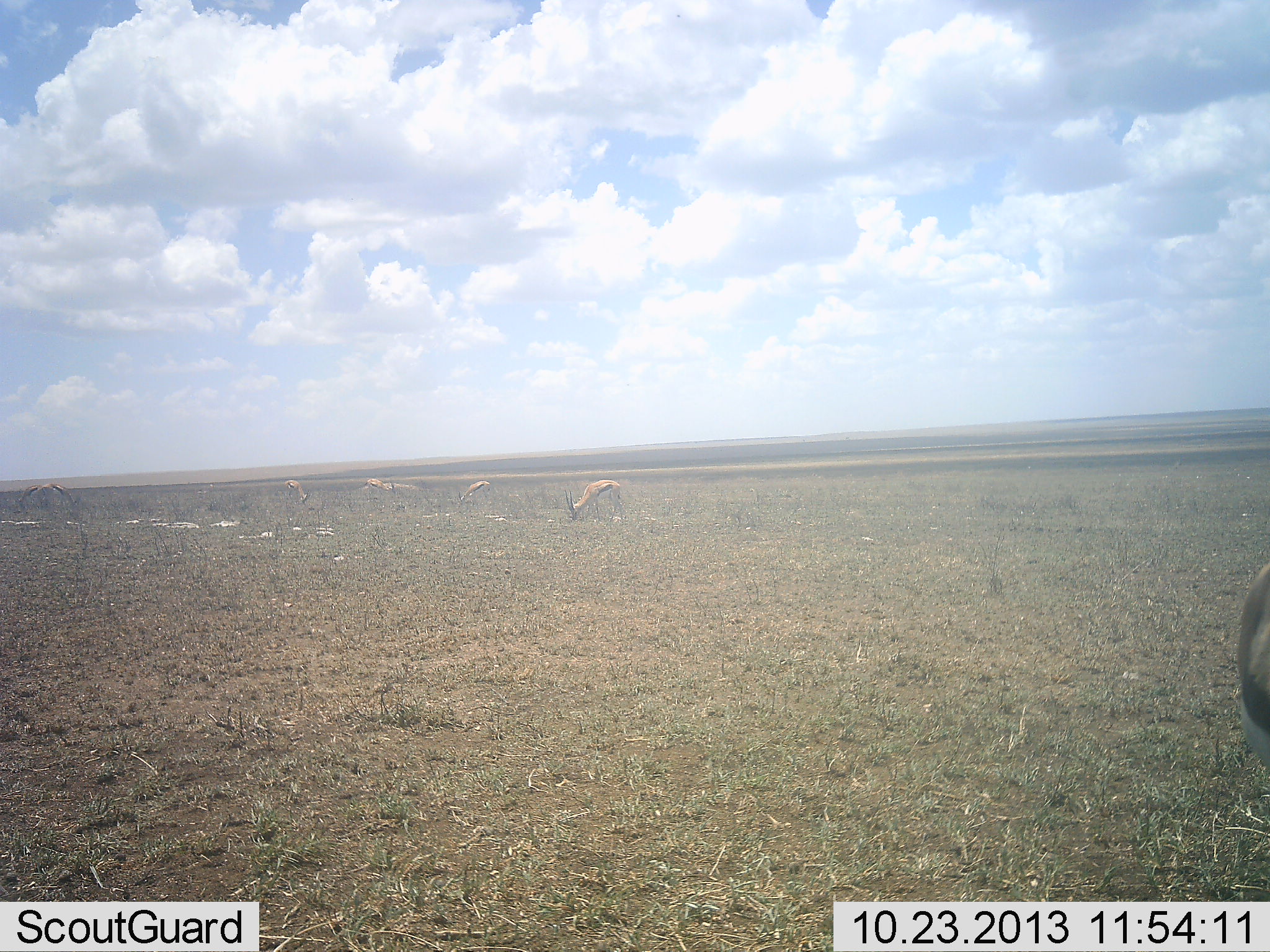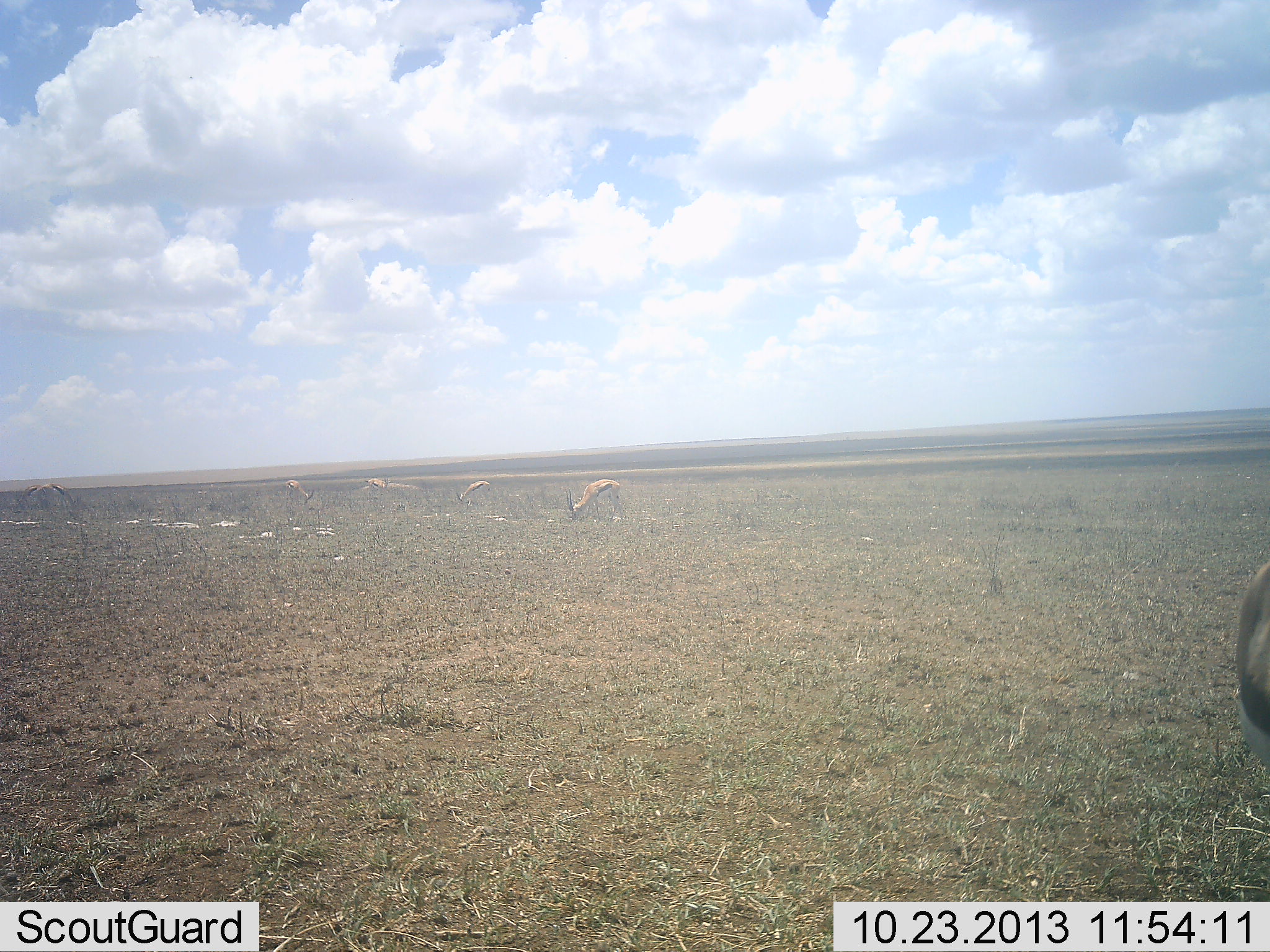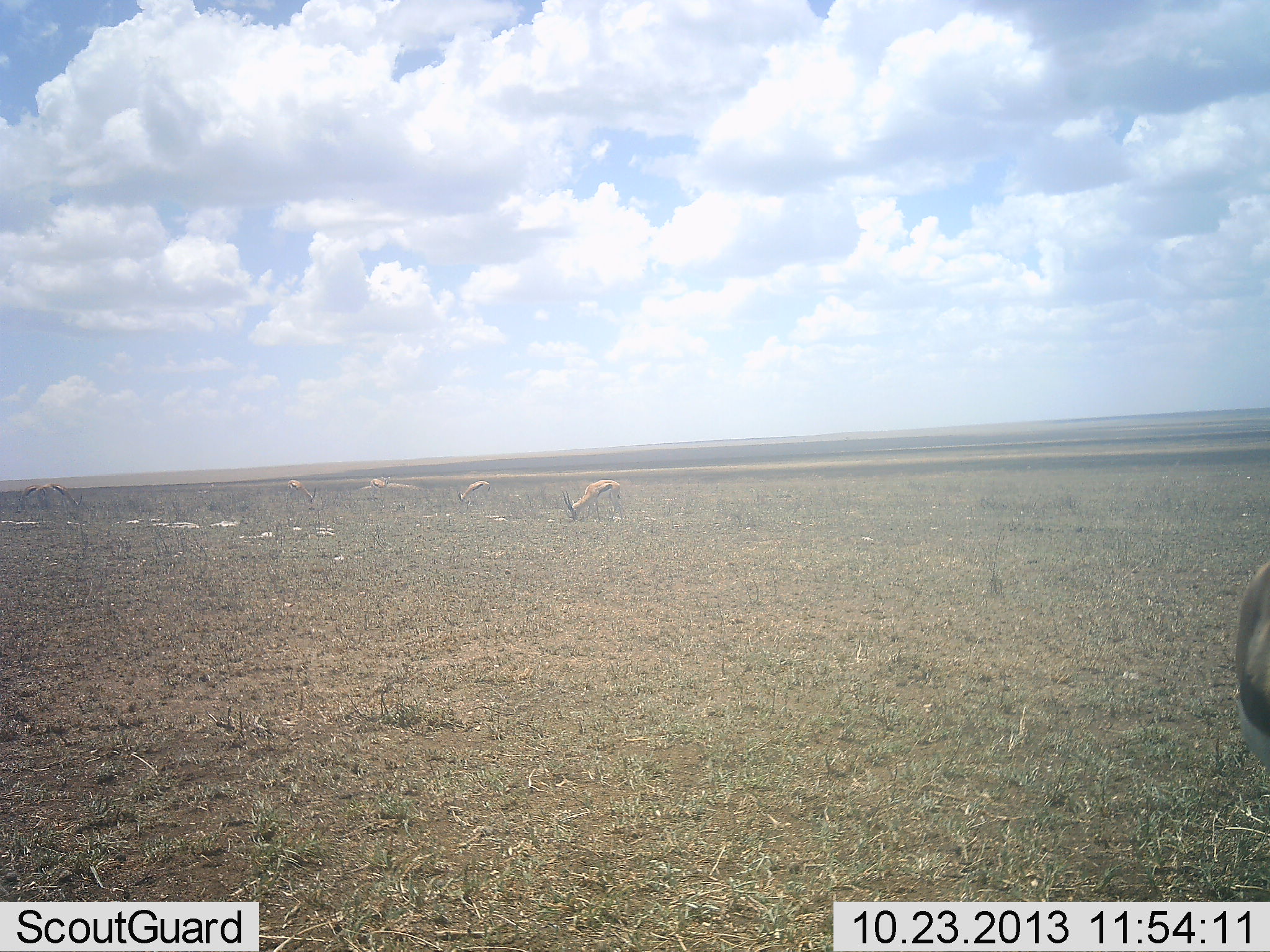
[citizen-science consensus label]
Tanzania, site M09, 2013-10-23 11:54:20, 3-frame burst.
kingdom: Animalia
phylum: Chordata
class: Mammalia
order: Artiodactyla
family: Bovidae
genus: Eudorcas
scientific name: Eudorcas thomsonii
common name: thomson's gazelle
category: gazellethomsons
Gazellethomsons (thomson's gazelle) (Eudorcas thomsonii), count 6. Behavior (volunteer vote fractions): standing 38%, resting 0%, moving 8%, interacting 0%. Young present (vote fraction): 0%. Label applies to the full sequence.